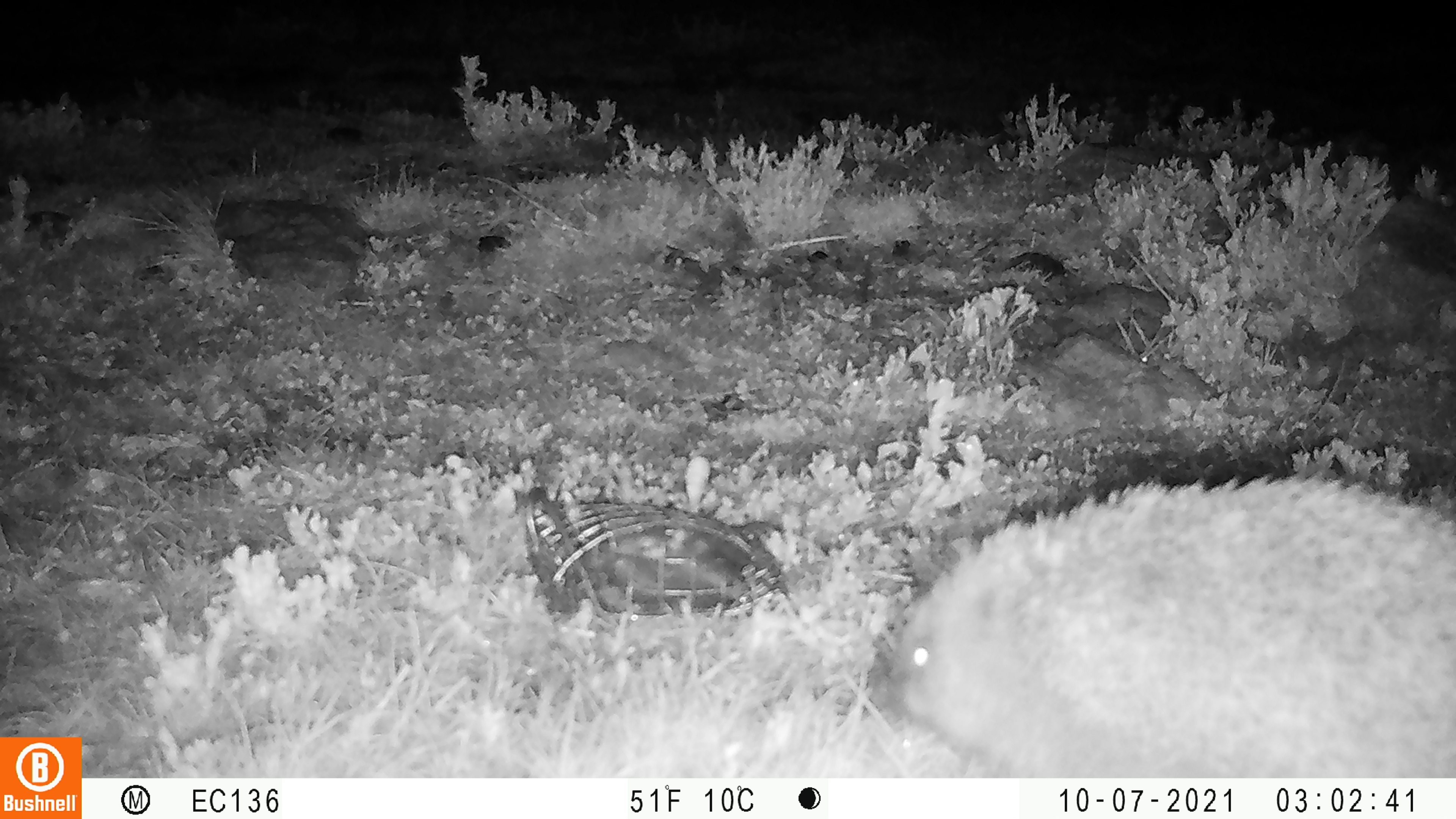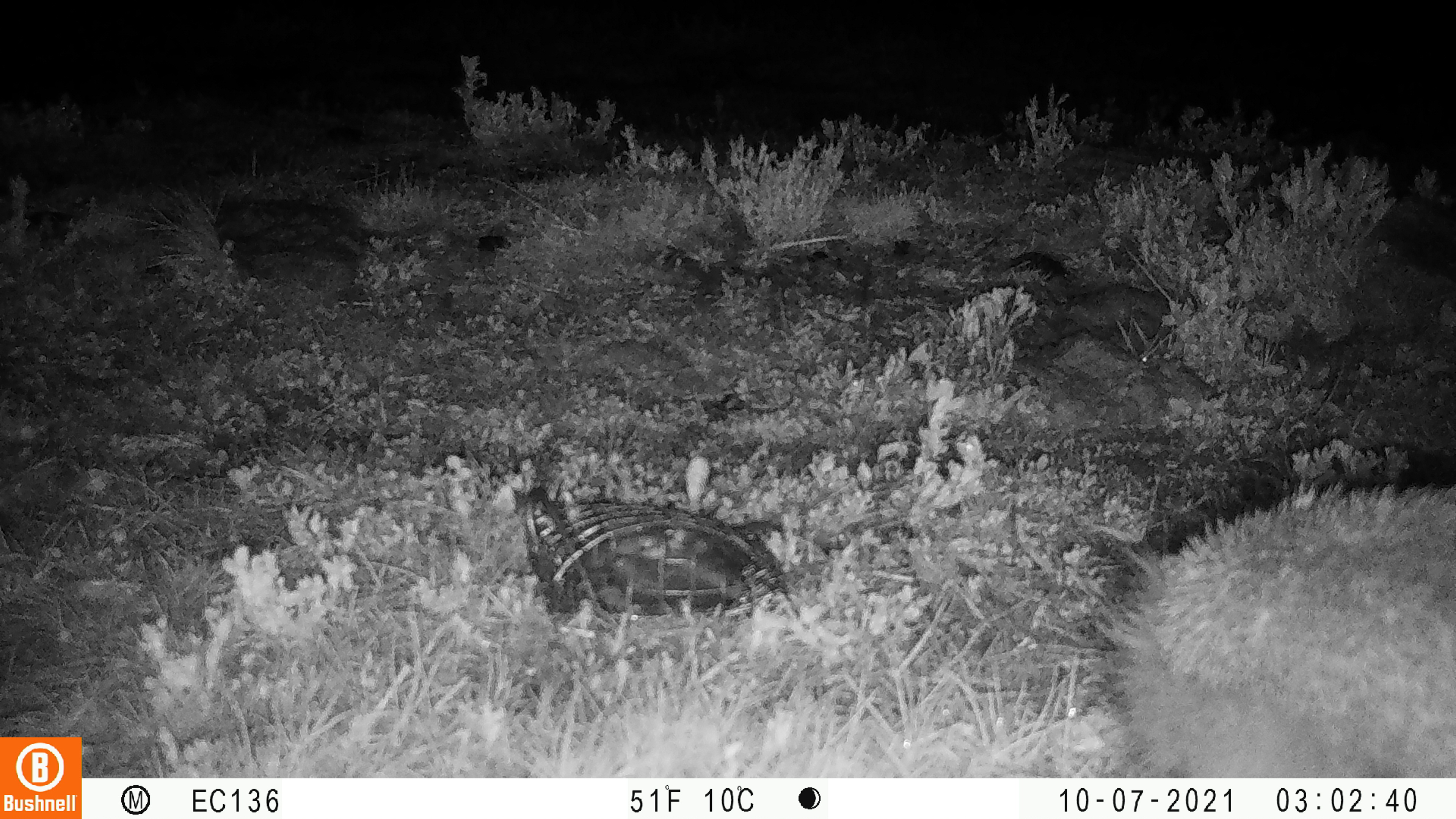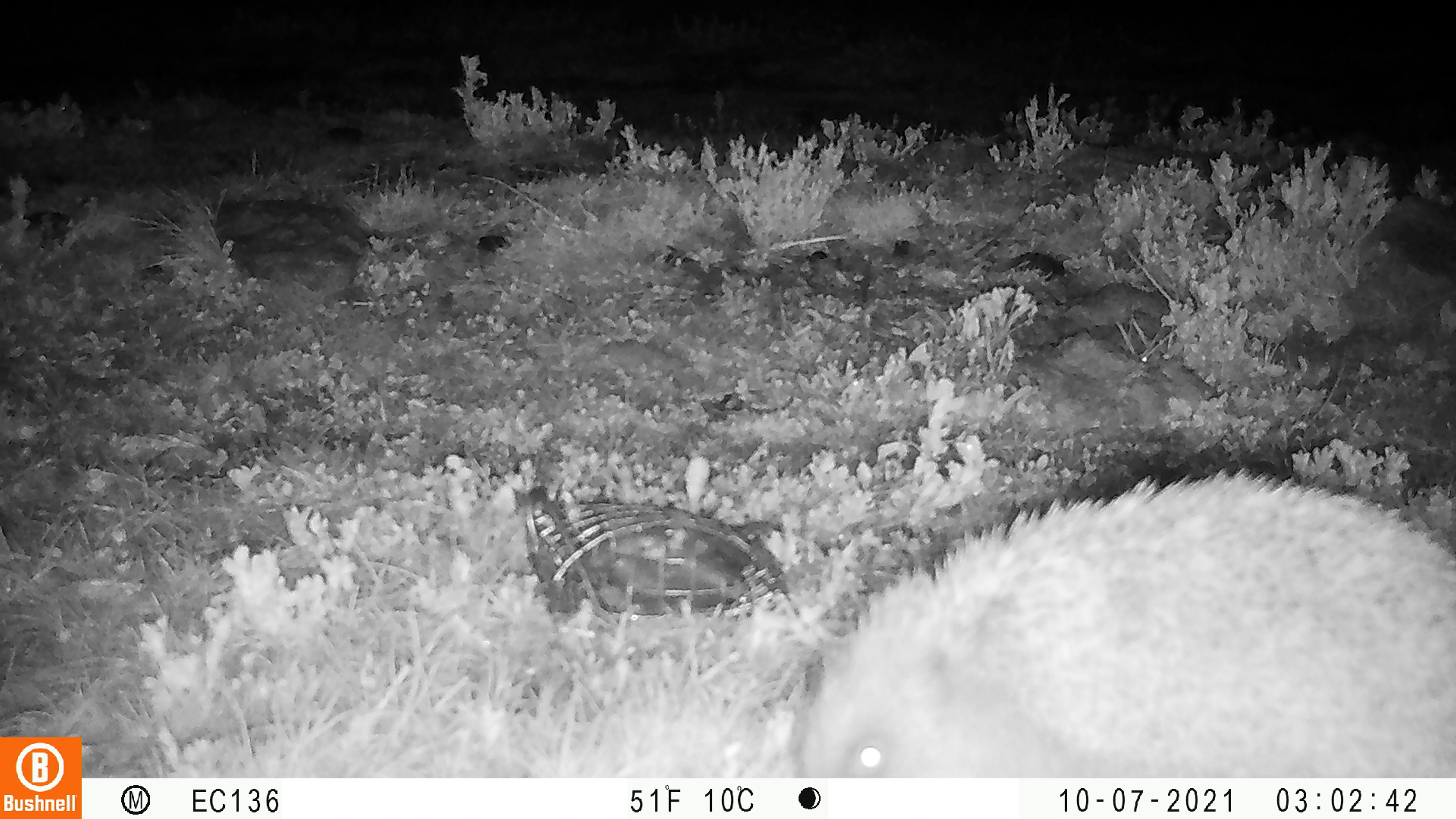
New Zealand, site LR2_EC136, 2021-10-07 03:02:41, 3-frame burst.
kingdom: Animalia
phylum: Chordata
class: Mammalia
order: Eulipotyphla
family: Erinaceidae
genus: Erinaceus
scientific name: Erinaceus europaeus europaeus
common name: european hedgehog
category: hedgehog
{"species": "hedgehog (european hedgehog) (Erinaceus europaeus europaeus)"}